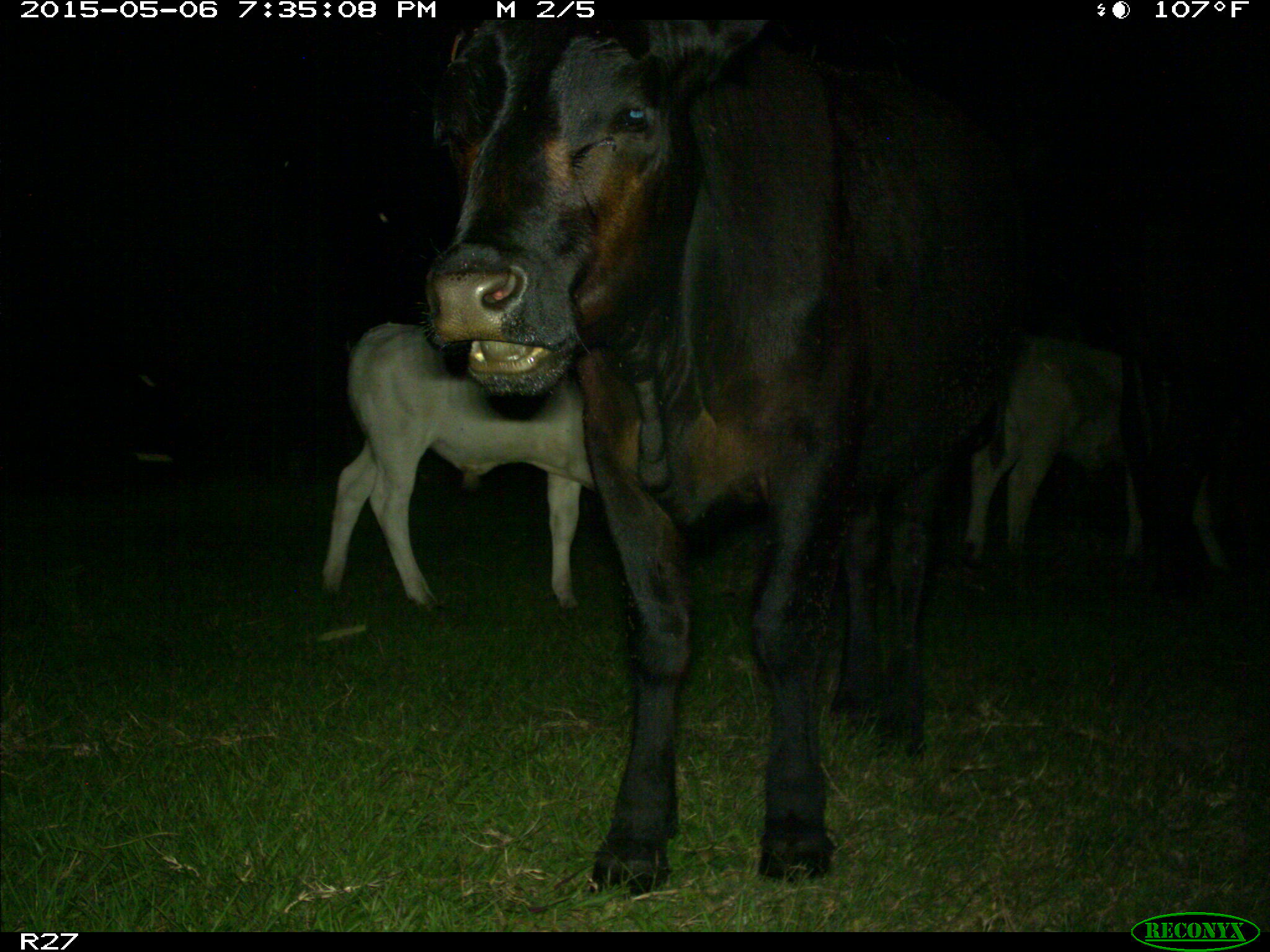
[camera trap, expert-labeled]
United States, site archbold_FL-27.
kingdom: Animalia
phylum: Chordata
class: Mammalia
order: Artiodactyla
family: Bovidae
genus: Bos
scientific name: Bos taurus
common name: domestic cow